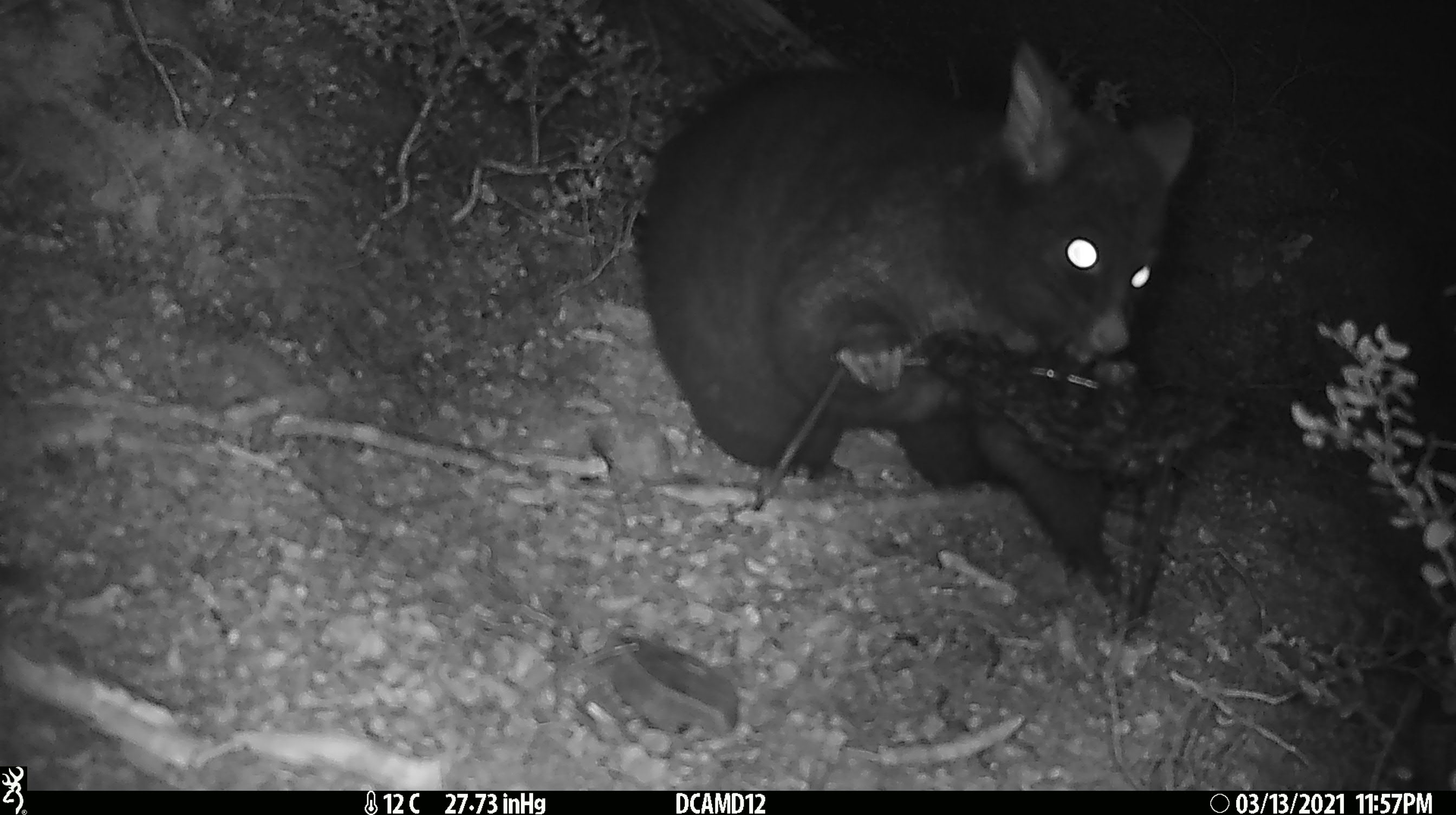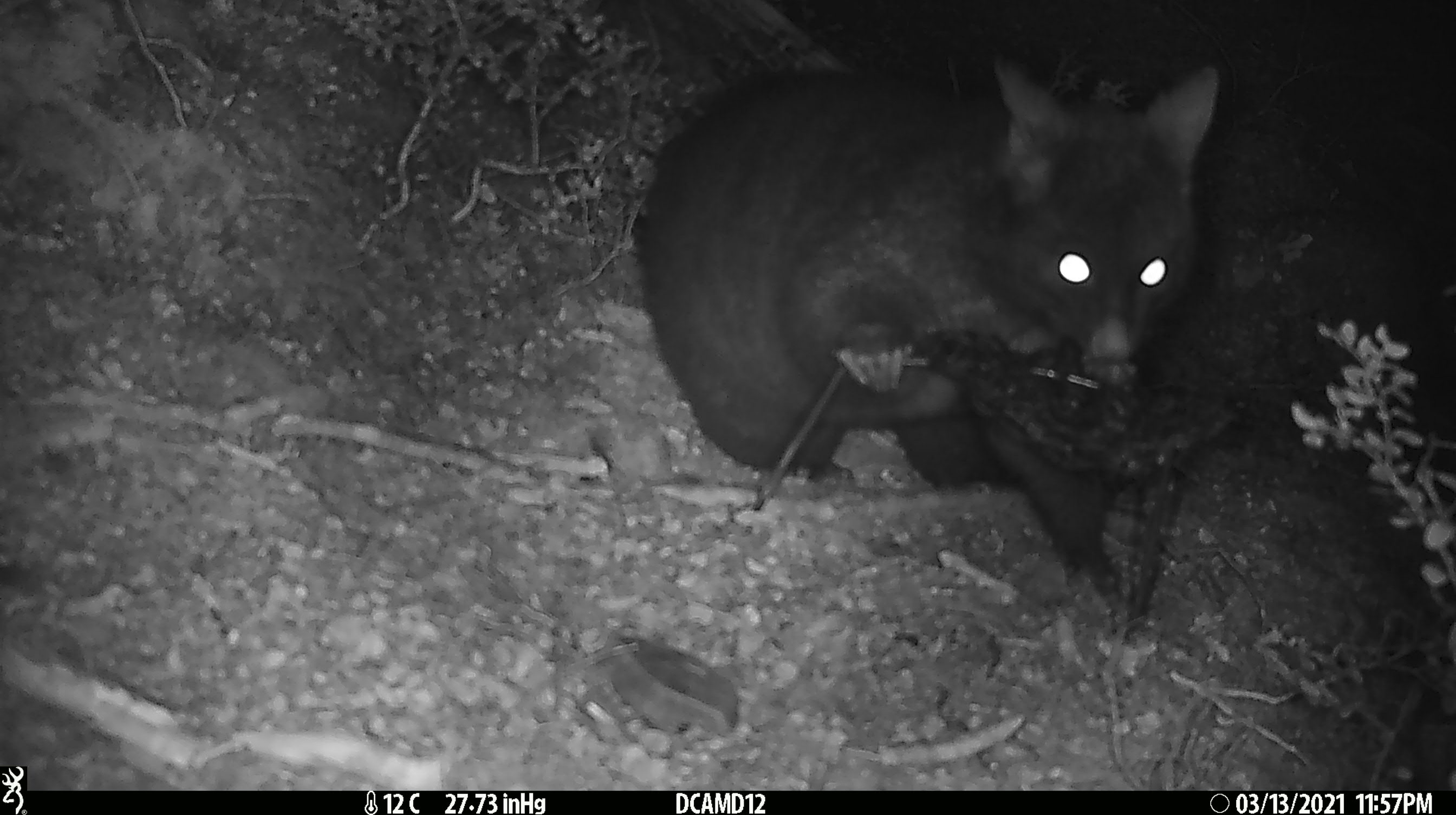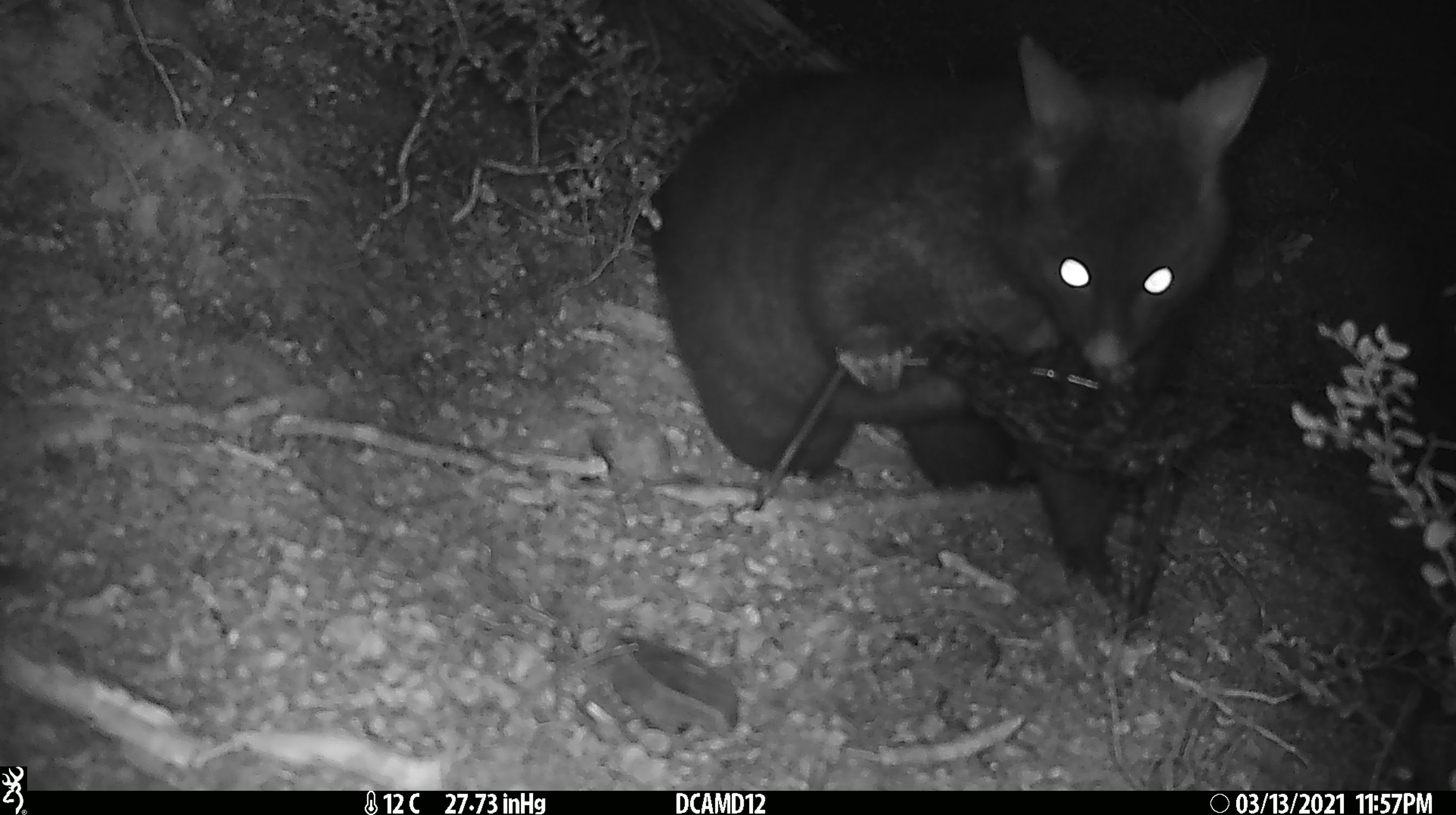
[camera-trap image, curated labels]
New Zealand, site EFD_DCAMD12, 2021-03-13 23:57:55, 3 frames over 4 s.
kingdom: Animalia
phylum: Chordata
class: Mammalia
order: Diprotodontia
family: Phalangeridae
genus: Trichosurus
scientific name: Trichosurus vulpecula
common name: common brushtail possum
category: possum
Possum (common brushtail possum) (Trichosurus vulpecula).